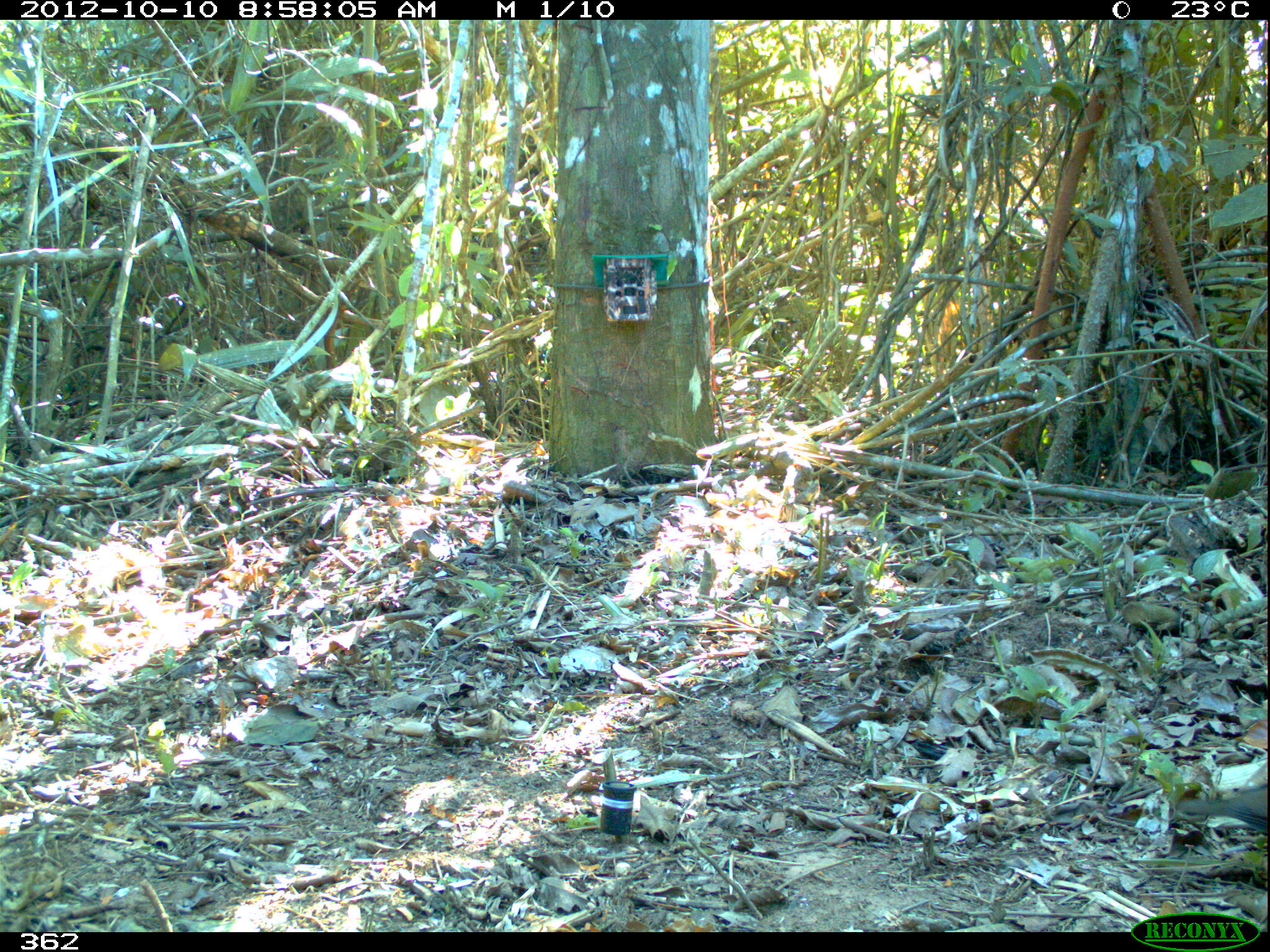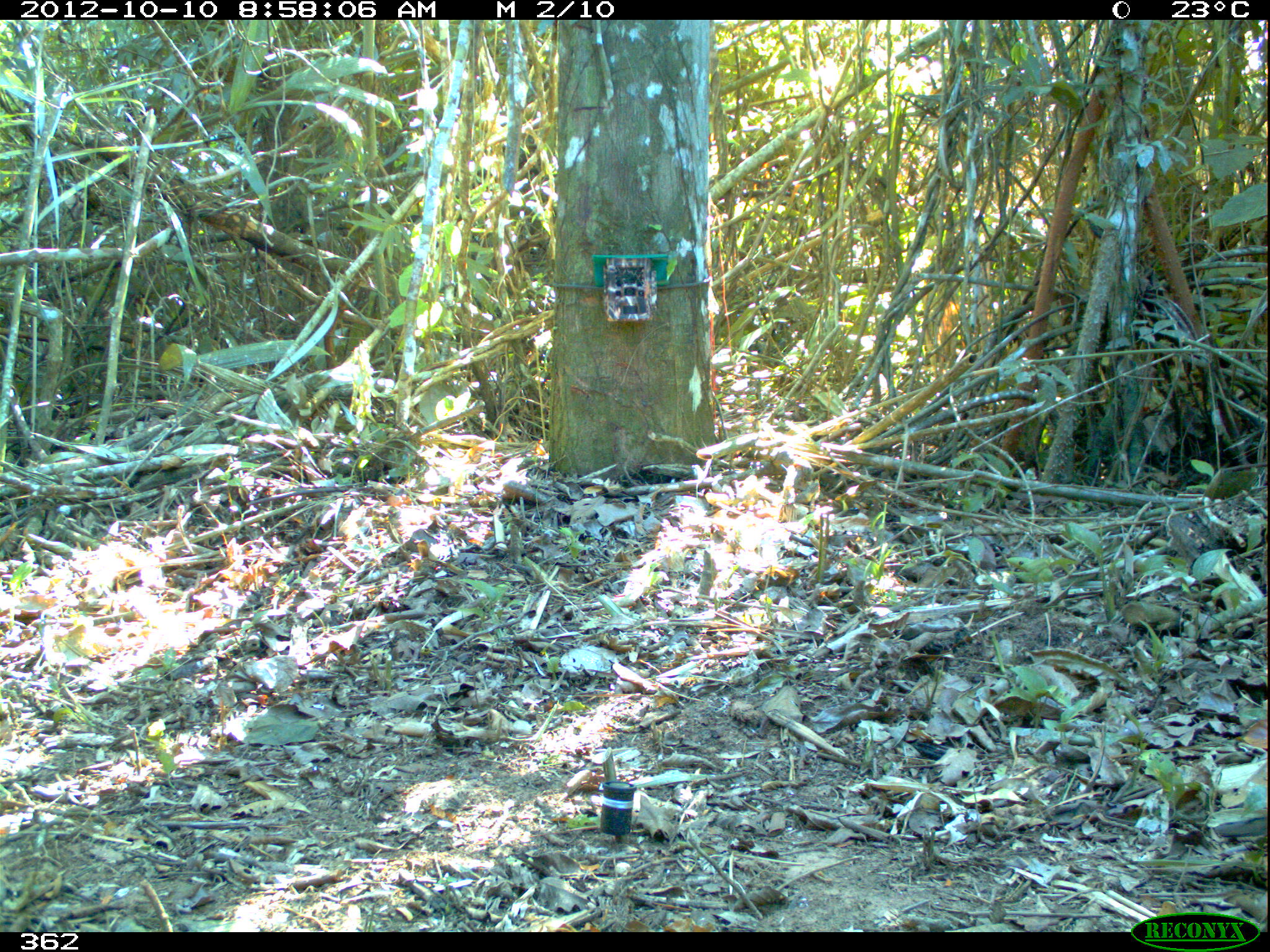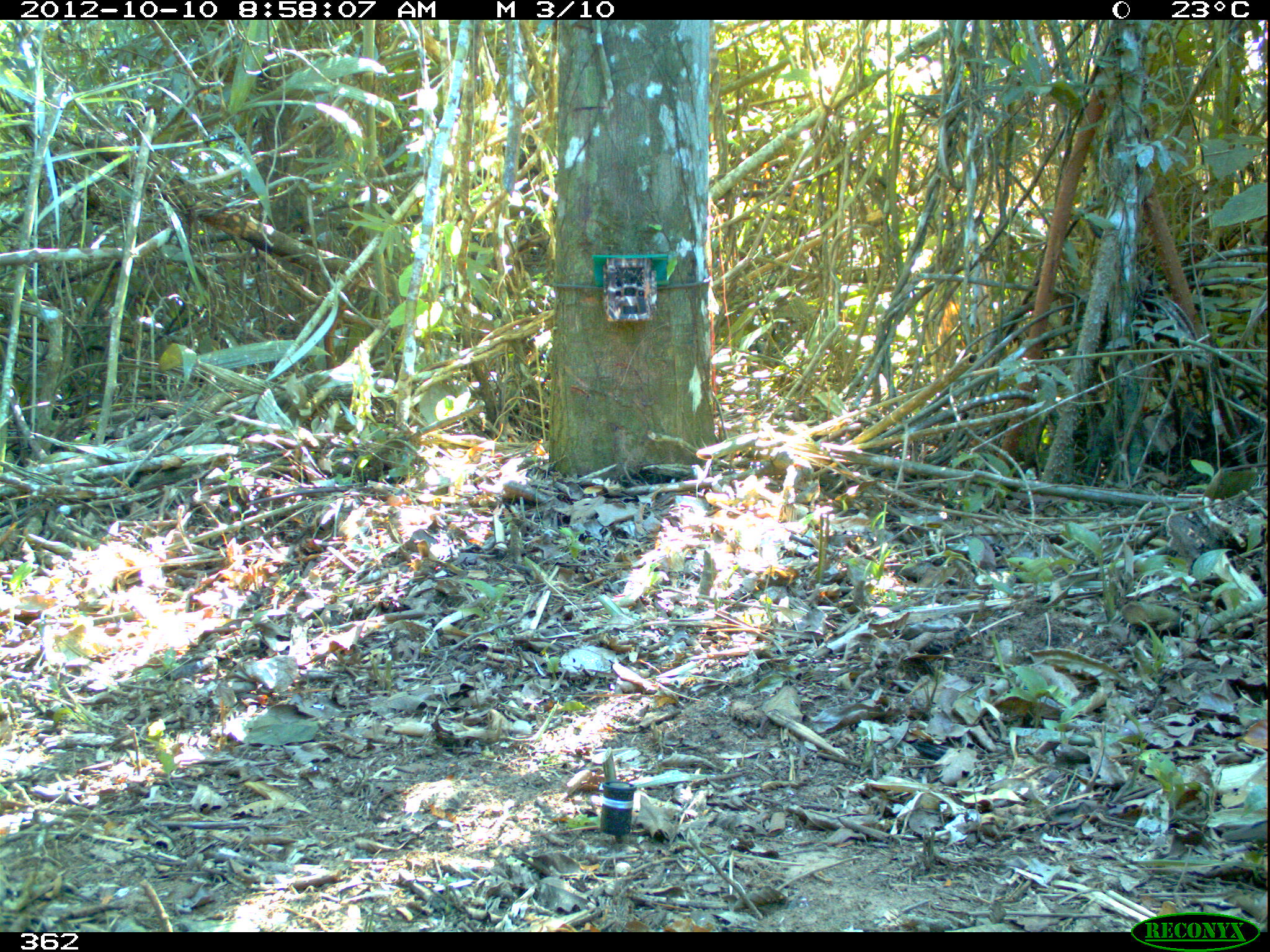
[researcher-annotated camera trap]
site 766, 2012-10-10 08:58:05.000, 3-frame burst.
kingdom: Animalia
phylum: Chordata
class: Aves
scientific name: Aves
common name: bird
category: unknown bird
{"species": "unknown bird (bird) (Aves)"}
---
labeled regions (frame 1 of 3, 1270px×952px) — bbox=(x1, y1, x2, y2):
unknown bird: bbox=(1176, 784, 1267, 829)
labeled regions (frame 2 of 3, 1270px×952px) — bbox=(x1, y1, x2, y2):
unknown bird: bbox=(1214, 817, 1268, 838)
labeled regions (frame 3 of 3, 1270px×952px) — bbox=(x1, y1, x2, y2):
unknown bird: bbox=(1220, 821, 1268, 843)